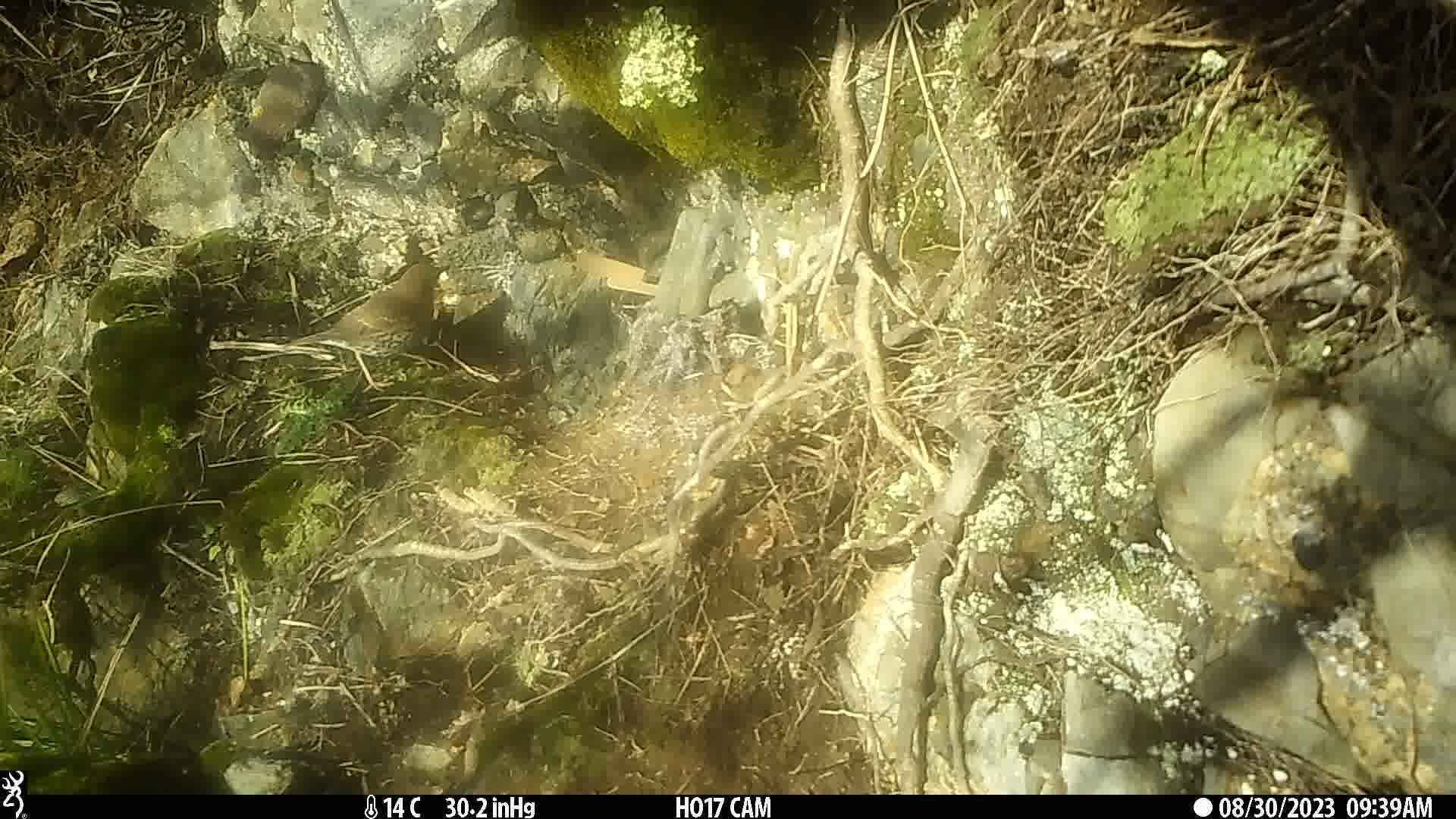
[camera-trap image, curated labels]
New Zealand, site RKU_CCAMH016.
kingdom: Animalia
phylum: Chordata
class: Aves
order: Passeriformes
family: Turdidae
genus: Turdus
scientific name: Turdus philomelos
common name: song thrush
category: thrush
Thrush (song thrush) (Turdus philomelos).